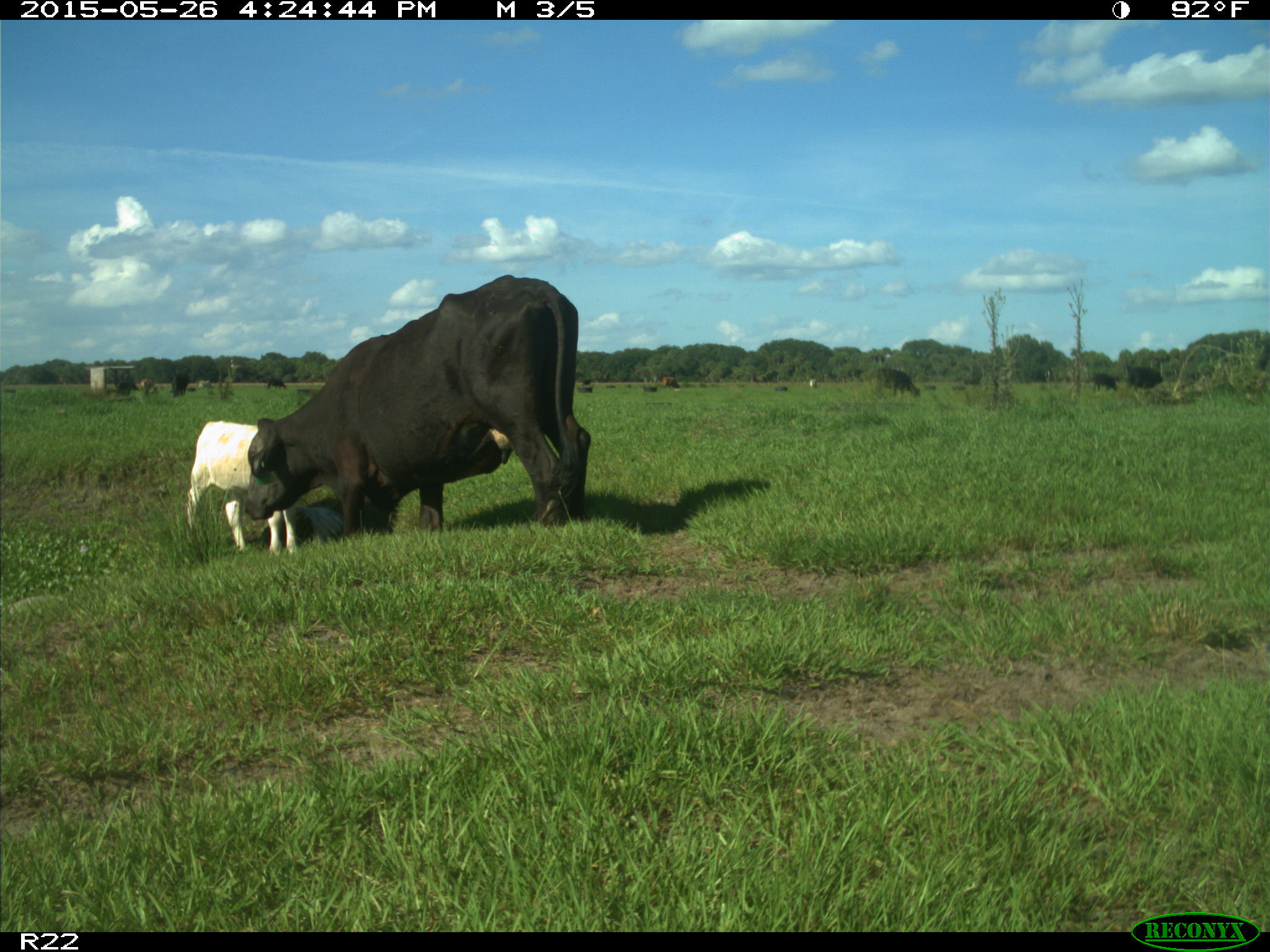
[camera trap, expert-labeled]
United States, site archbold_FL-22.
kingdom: Animalia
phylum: Chordata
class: Mammalia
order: Artiodactyla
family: Bovidae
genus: Bos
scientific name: Bos taurus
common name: domestic cow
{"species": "Bos taurus (domestic cow)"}